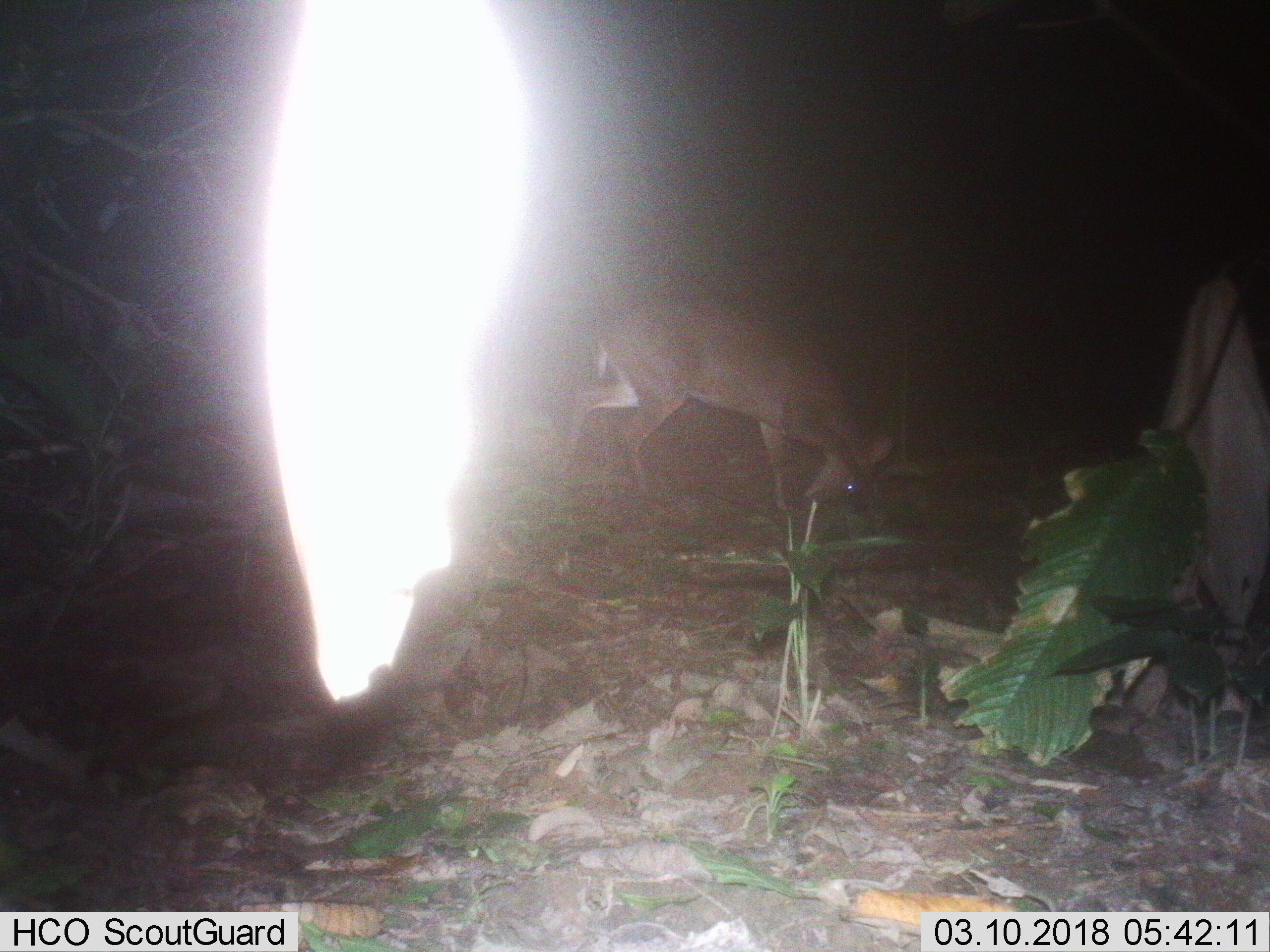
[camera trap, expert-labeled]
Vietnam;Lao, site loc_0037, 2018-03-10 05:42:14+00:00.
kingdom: Animalia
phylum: Chordata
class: Mammalia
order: Artiodactyla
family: Cervidae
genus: Muntiacus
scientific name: Muntiacus vuquangensis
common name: large-antlered muntjac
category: large antlered muntjac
Large antlered muntjac (large-antlered muntjac) (Muntiacus vuquangensis). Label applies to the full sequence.